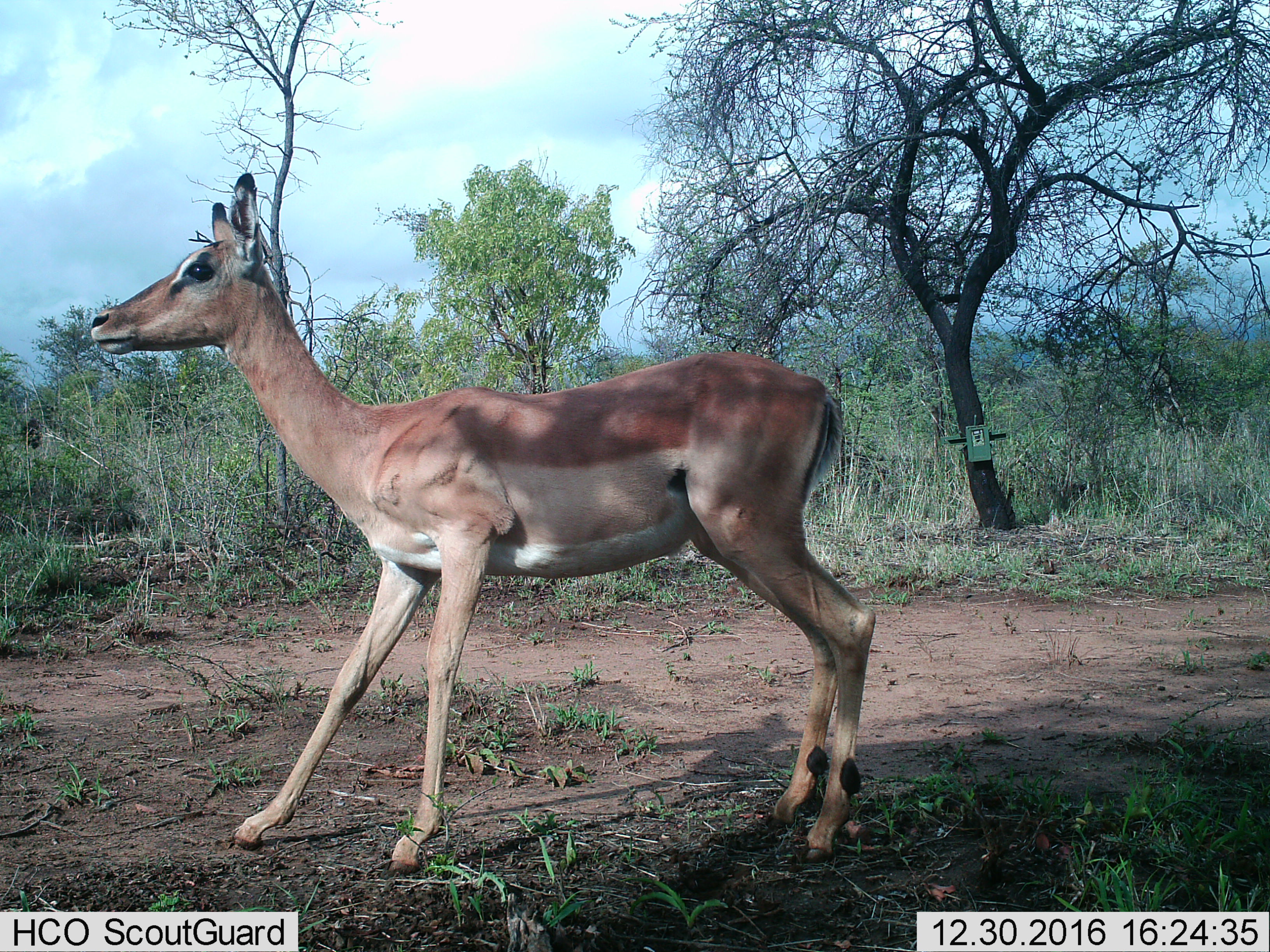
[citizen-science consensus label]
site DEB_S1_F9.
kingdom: Animalia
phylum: Chordata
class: Mammalia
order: Artiodactyla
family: Bovidae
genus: Aepyceros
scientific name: Aepyceros melampus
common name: impala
Impala (Aepyceros melampus), count 1. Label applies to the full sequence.